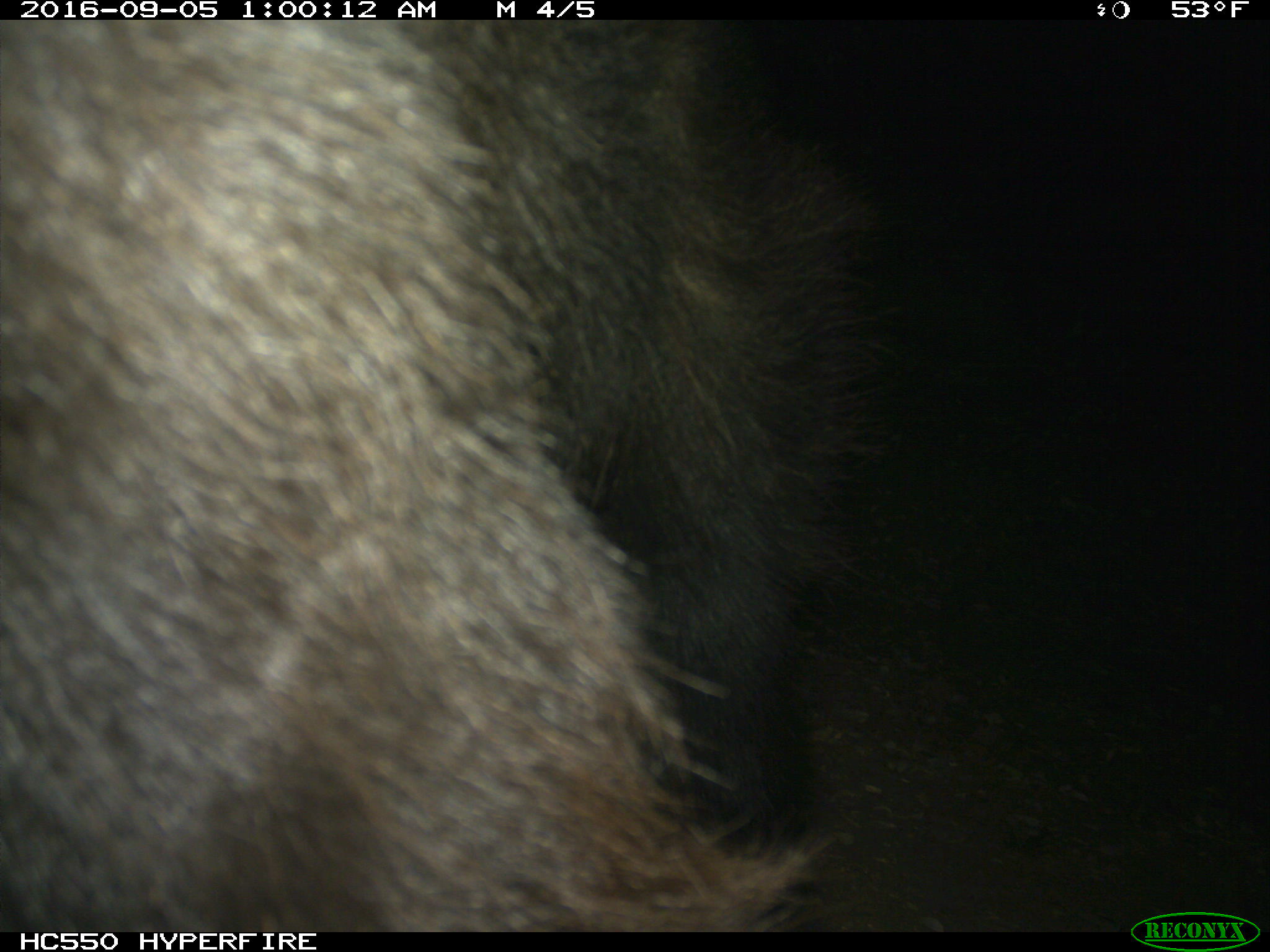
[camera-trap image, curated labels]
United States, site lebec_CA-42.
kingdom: Animalia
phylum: Chordata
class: Mammalia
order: Carnivora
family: Ursidae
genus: Ursus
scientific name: Ursus americanus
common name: american black bear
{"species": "Ursus americanus (american black bear)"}